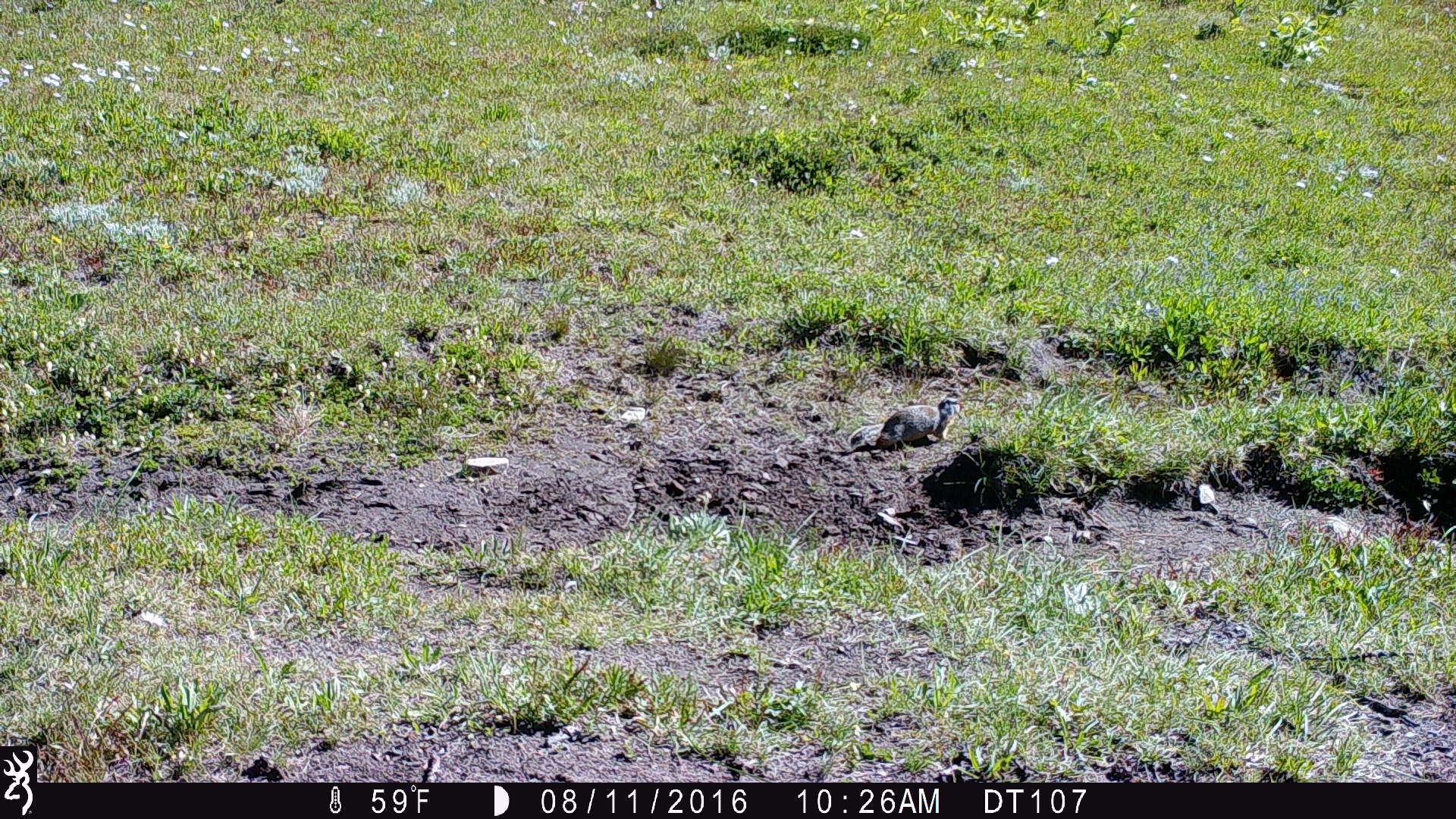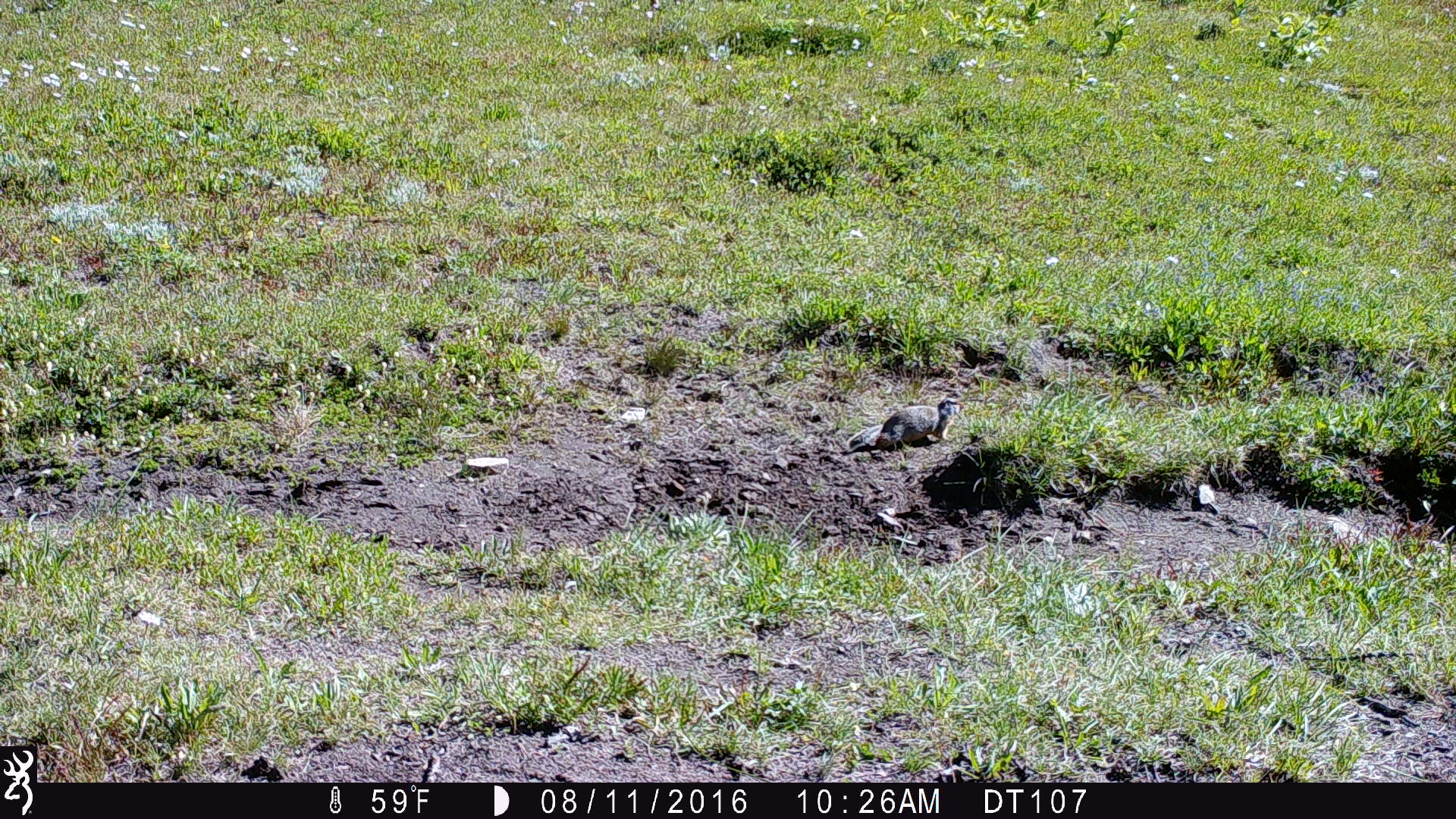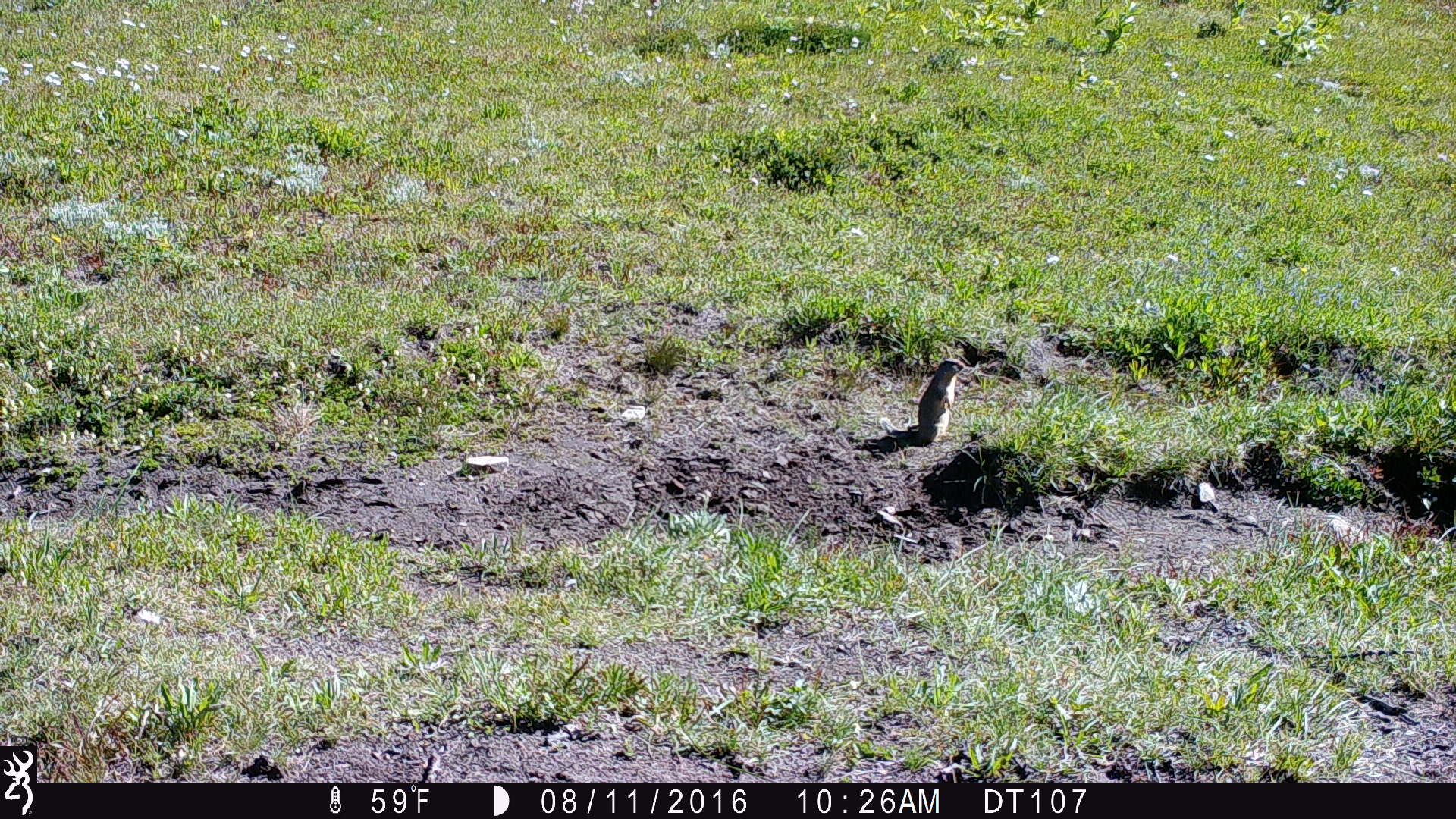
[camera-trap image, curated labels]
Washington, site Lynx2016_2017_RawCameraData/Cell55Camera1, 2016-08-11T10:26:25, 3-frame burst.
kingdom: Animalia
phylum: Chordata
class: Mammalia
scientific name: Mammalia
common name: small mammal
Small mammal (Mammalia). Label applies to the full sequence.